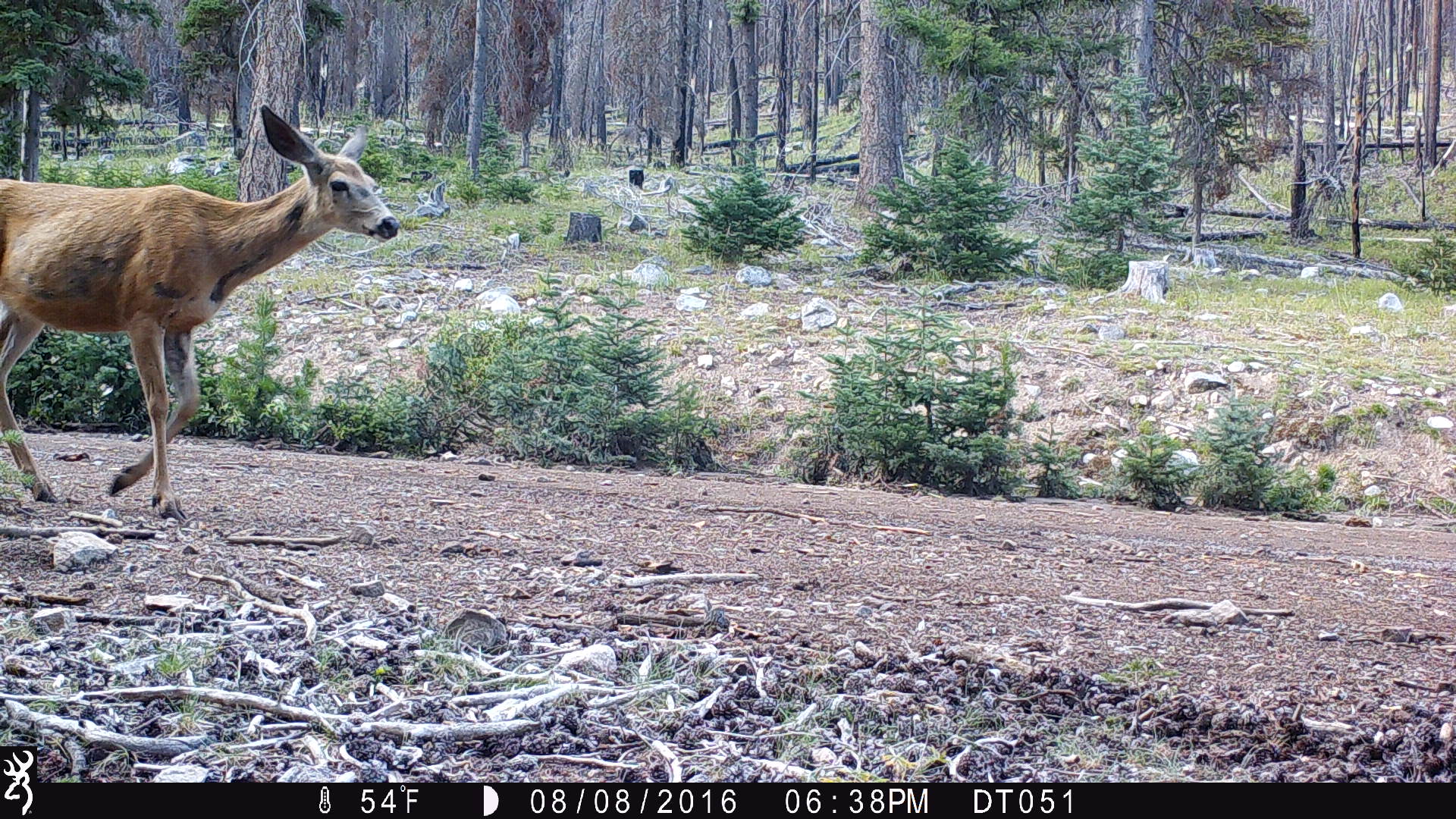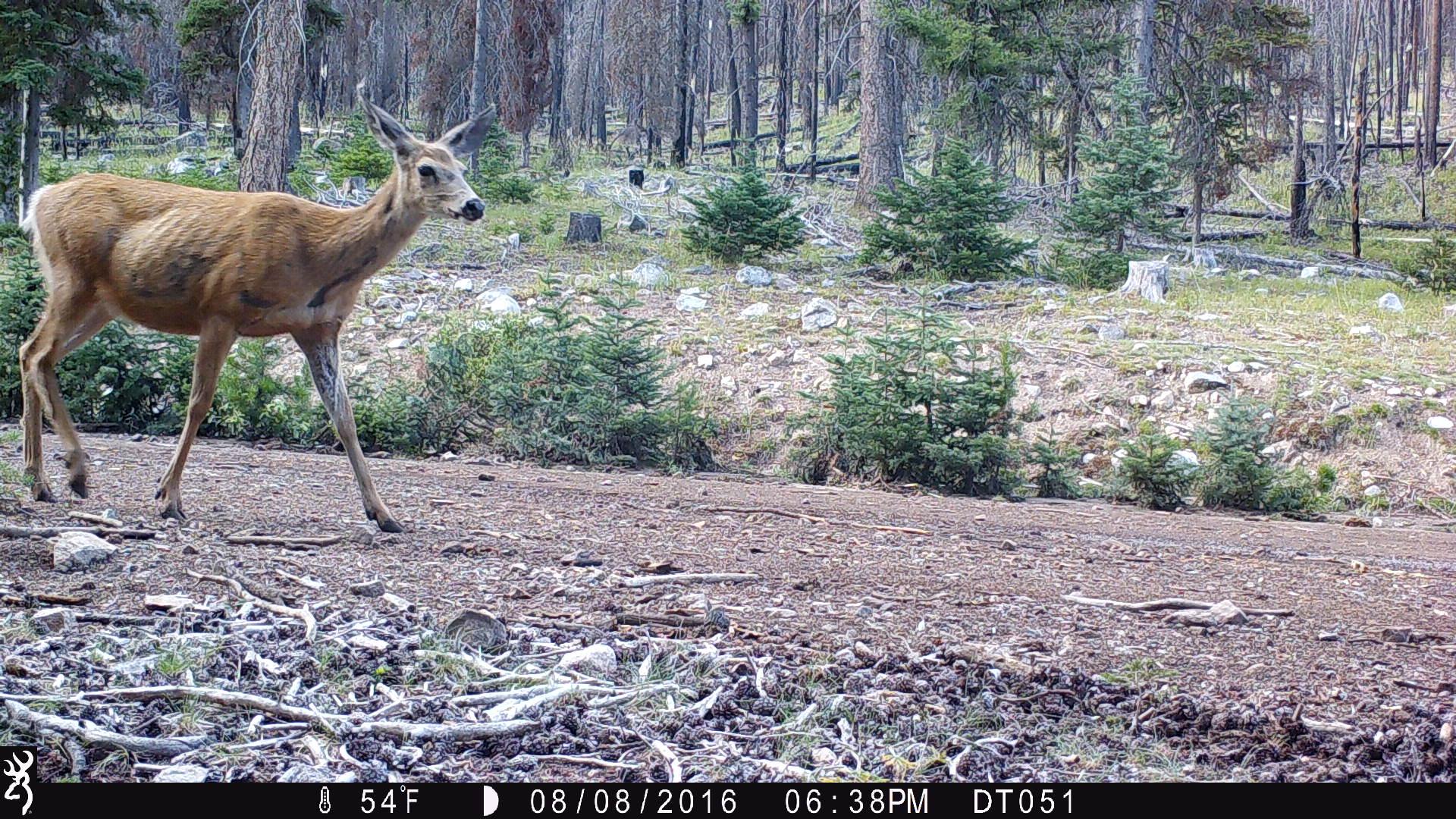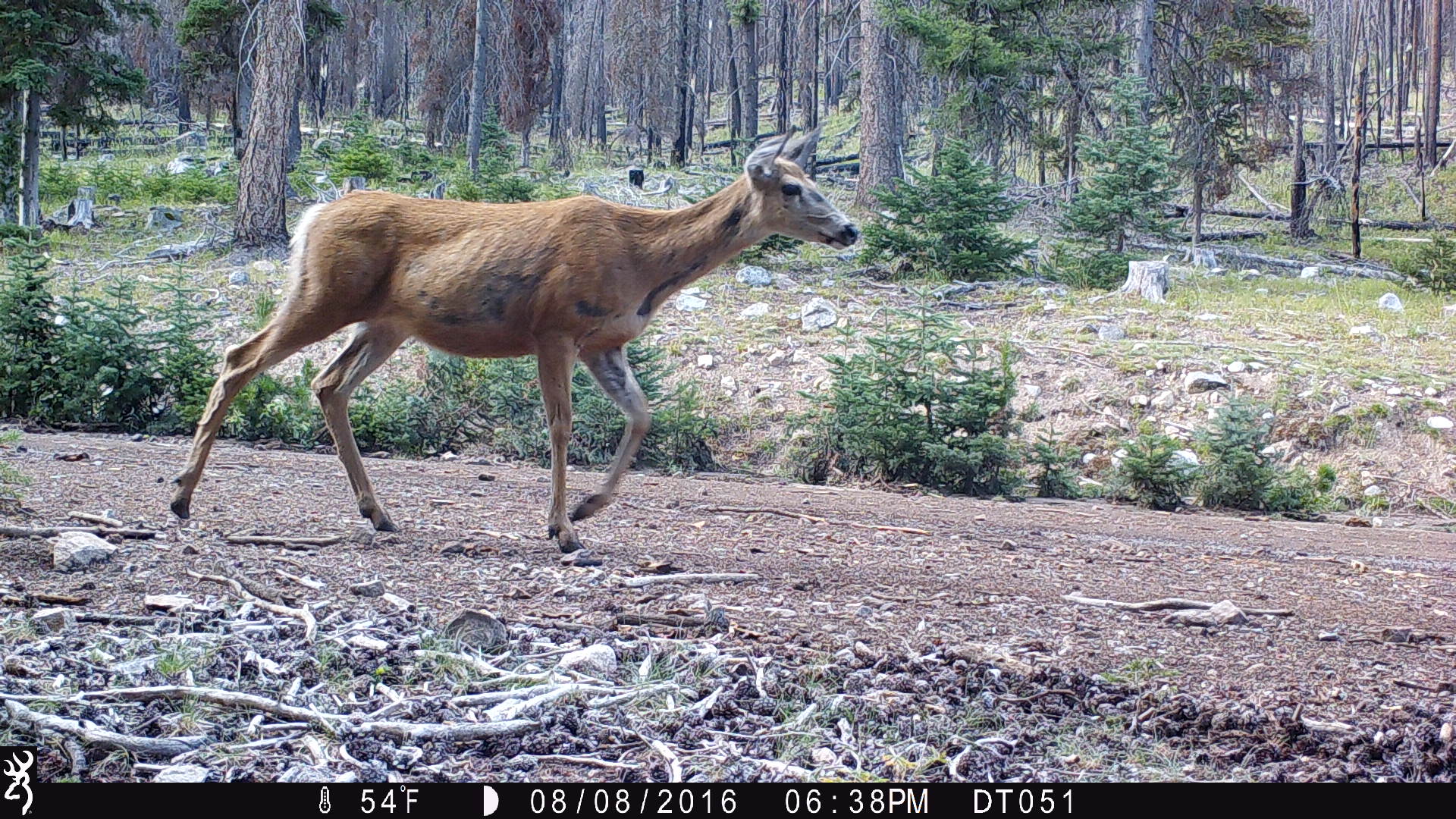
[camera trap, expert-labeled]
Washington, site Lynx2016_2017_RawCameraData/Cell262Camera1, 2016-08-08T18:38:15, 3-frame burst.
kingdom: Animalia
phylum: Chordata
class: Mammalia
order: Artiodactyla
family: Cervidae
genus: Odocoileus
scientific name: Odocoileus hemionus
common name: mule deer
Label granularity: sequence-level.